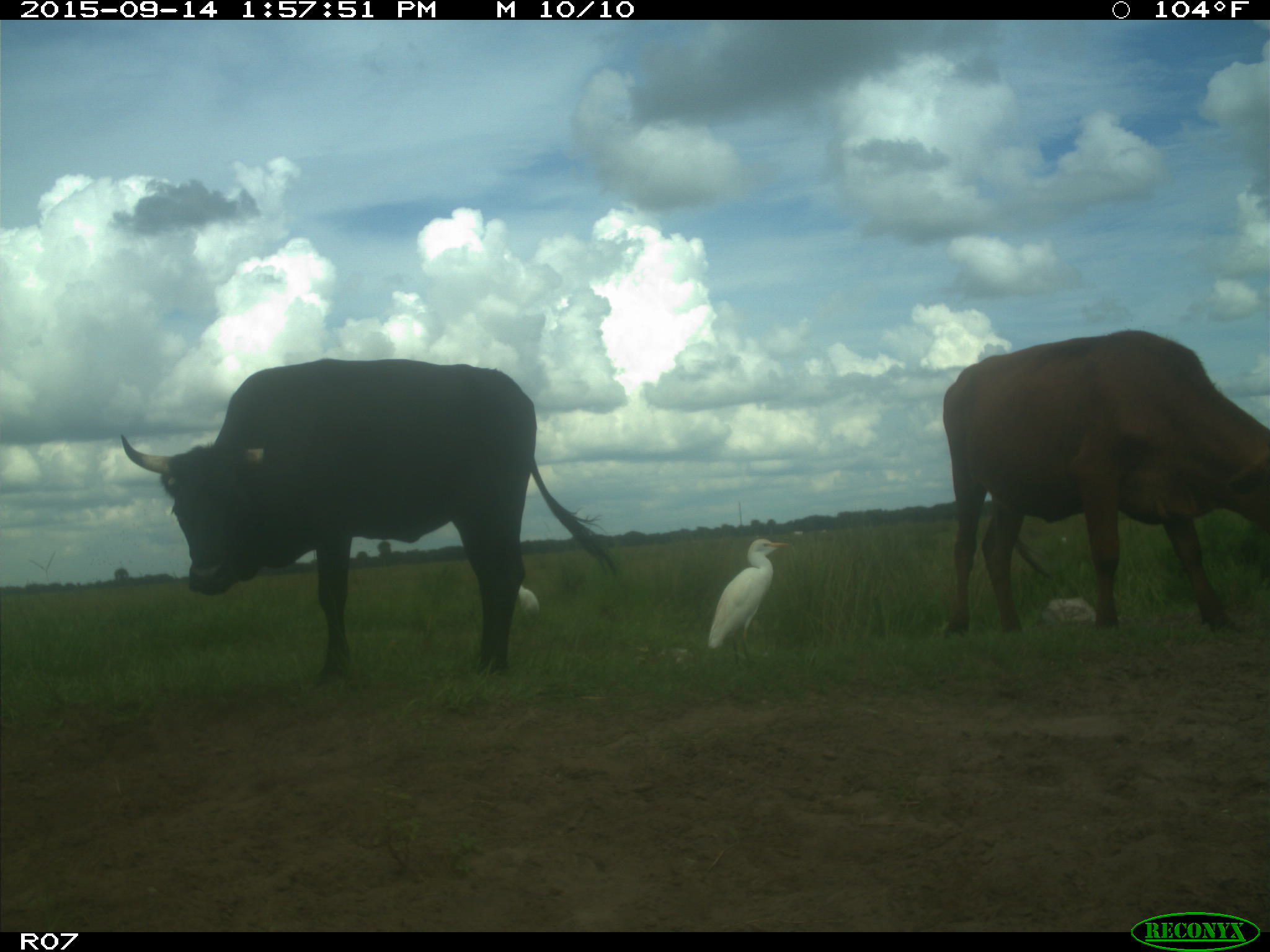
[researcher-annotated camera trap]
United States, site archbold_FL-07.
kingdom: Animalia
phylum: Chordata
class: Mammalia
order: Artiodactyla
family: Bovidae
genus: Bos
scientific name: Bos taurus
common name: domestic cow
Bos taurus (domestic cow).